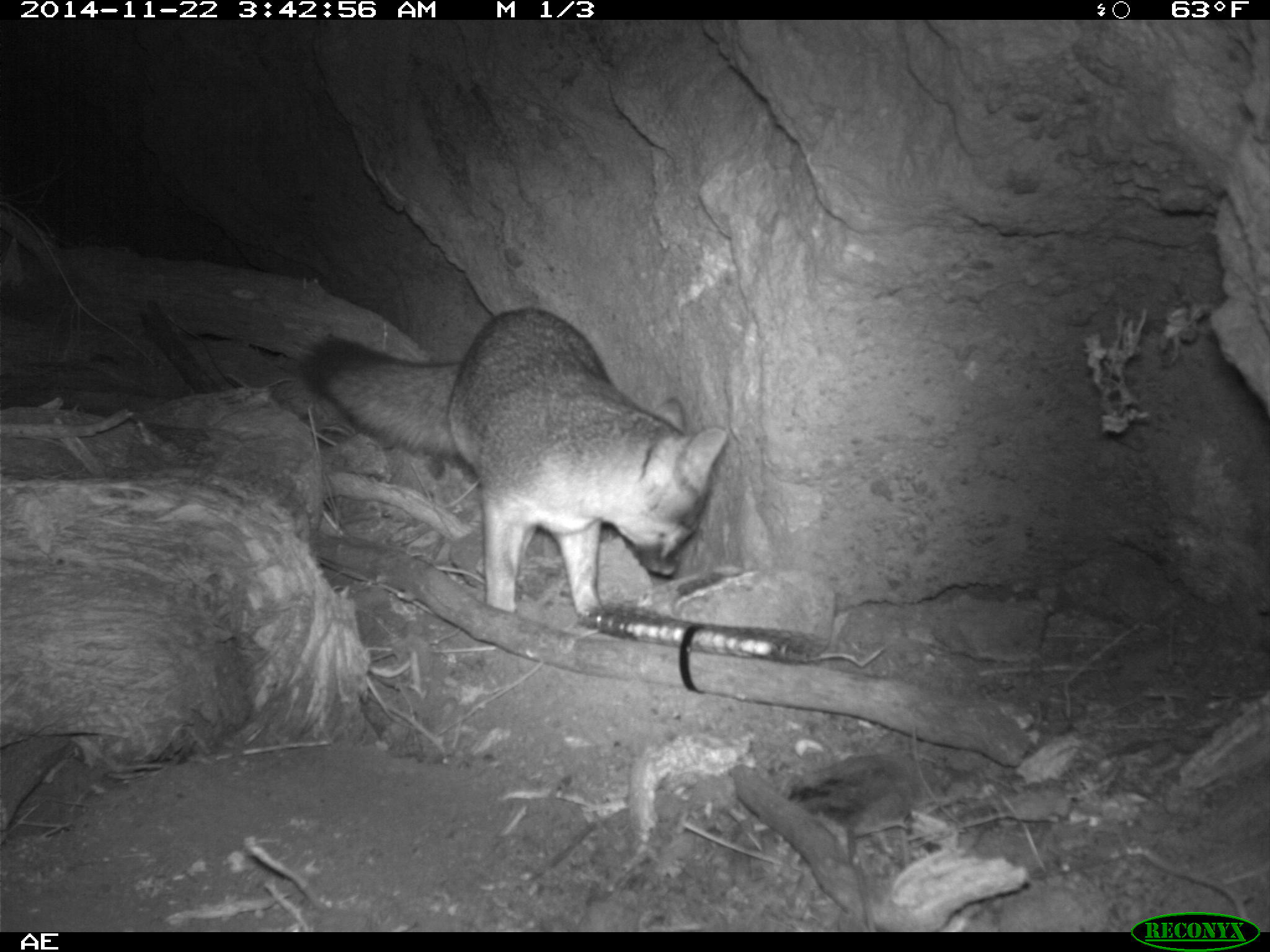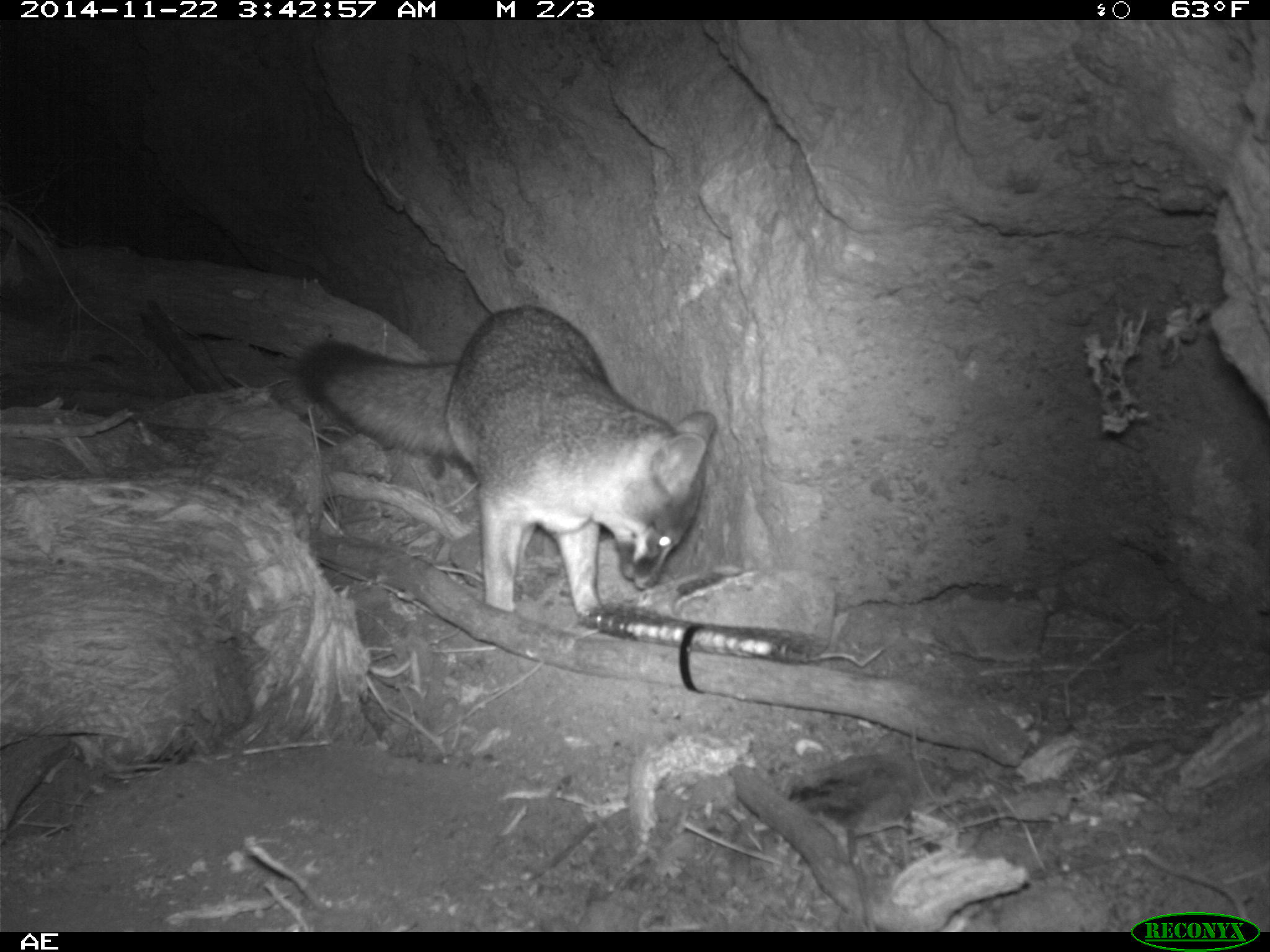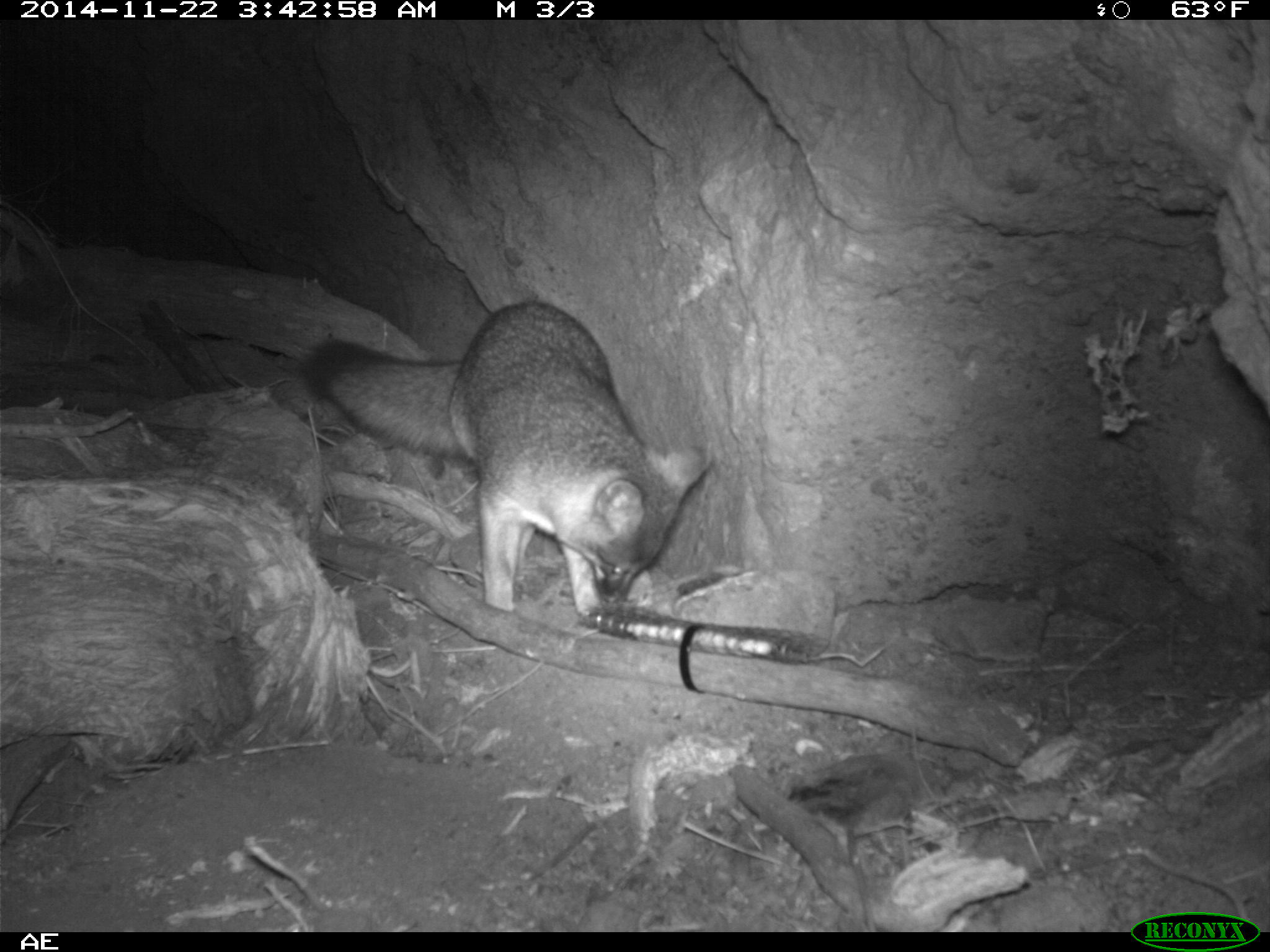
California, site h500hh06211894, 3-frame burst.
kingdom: Animalia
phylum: Chordata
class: Mammalia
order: Carnivora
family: Canidae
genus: Urocyon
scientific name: Urocyon littoralis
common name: island fox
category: fox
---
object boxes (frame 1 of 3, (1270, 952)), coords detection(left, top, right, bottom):
fox: detection(301, 307, 729, 628)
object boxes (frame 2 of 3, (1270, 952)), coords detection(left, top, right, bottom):
fox: detection(292, 304, 718, 620)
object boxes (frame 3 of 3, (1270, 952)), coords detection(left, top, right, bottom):
fox: detection(298, 301, 712, 617)